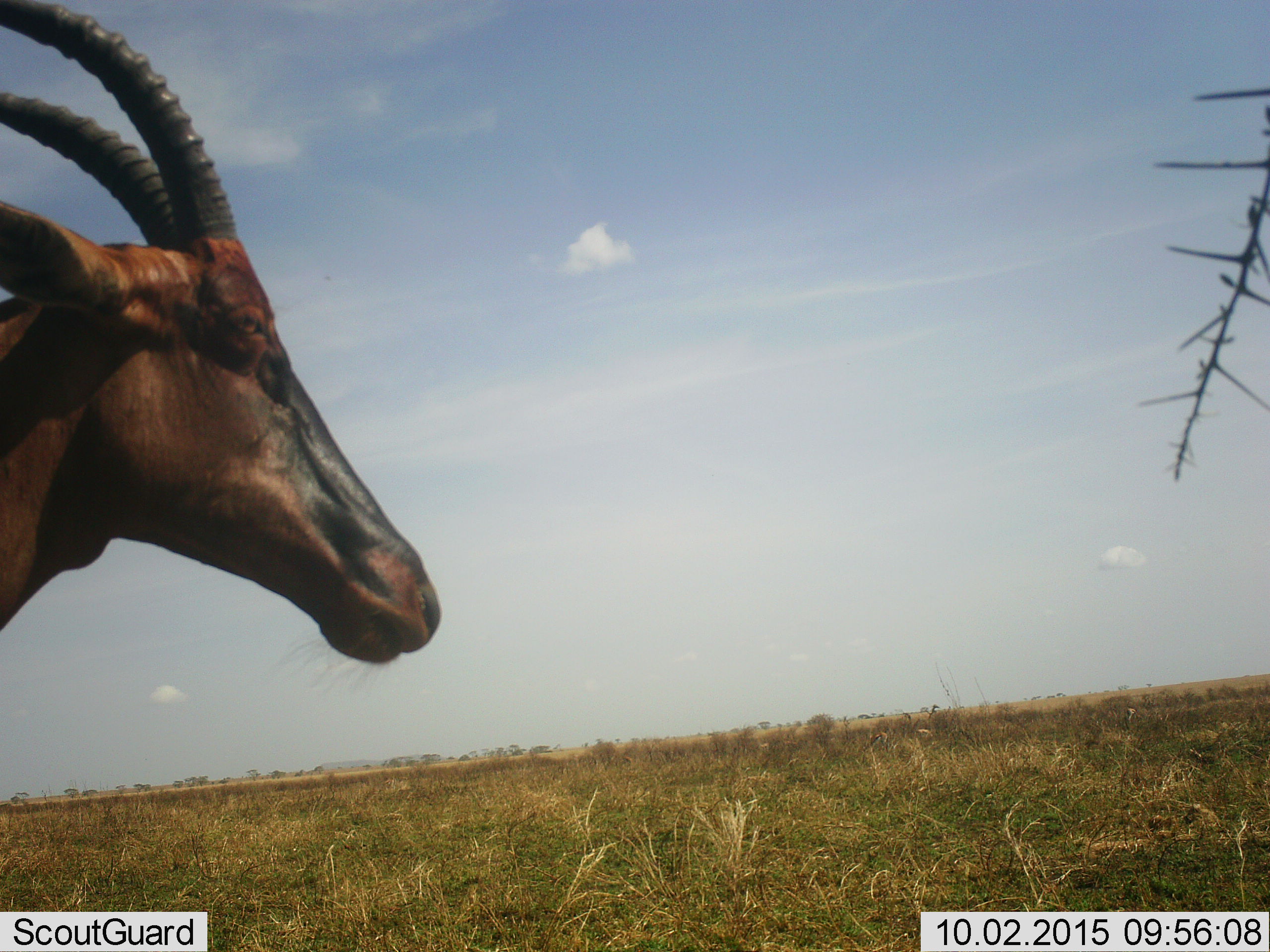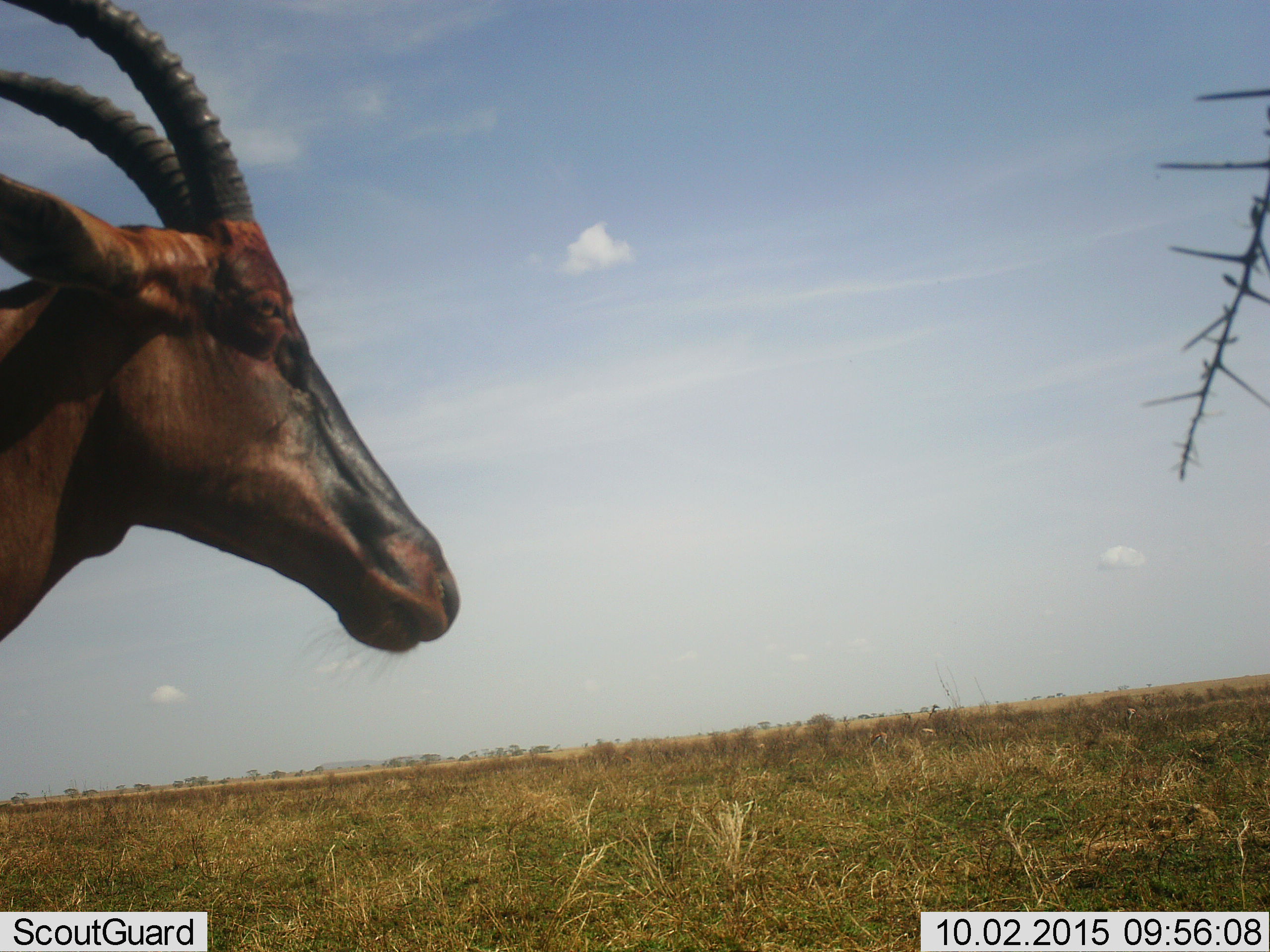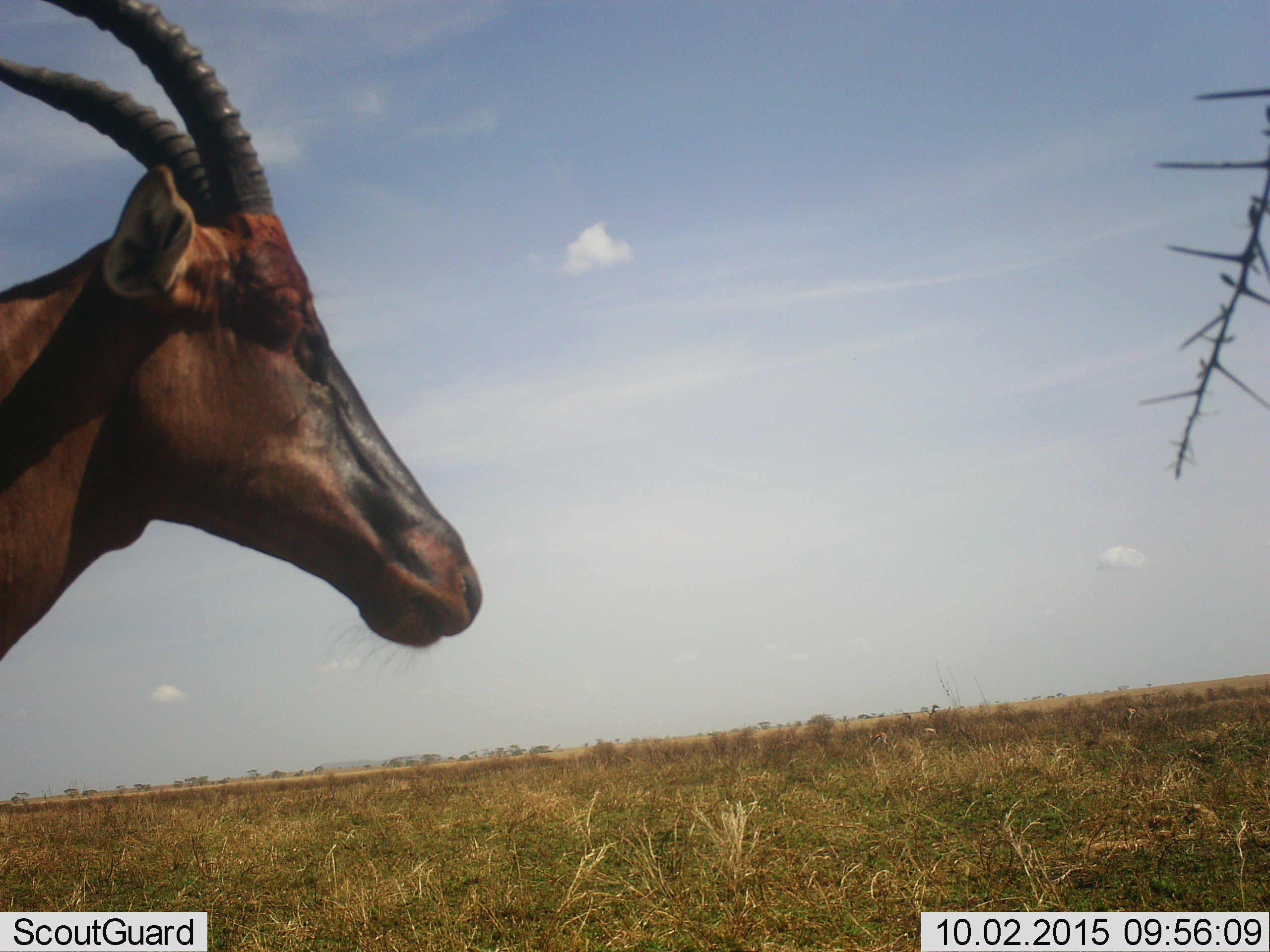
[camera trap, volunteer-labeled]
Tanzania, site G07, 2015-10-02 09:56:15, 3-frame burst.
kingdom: Animalia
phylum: Chordata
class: Mammalia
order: Artiodactyla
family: Bovidae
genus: Damaliscus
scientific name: Damaliscus lunatus jimela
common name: topi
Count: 1.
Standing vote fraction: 58%.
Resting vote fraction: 0%.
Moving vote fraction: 42%.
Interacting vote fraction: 0%.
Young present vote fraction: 0%.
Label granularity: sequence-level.